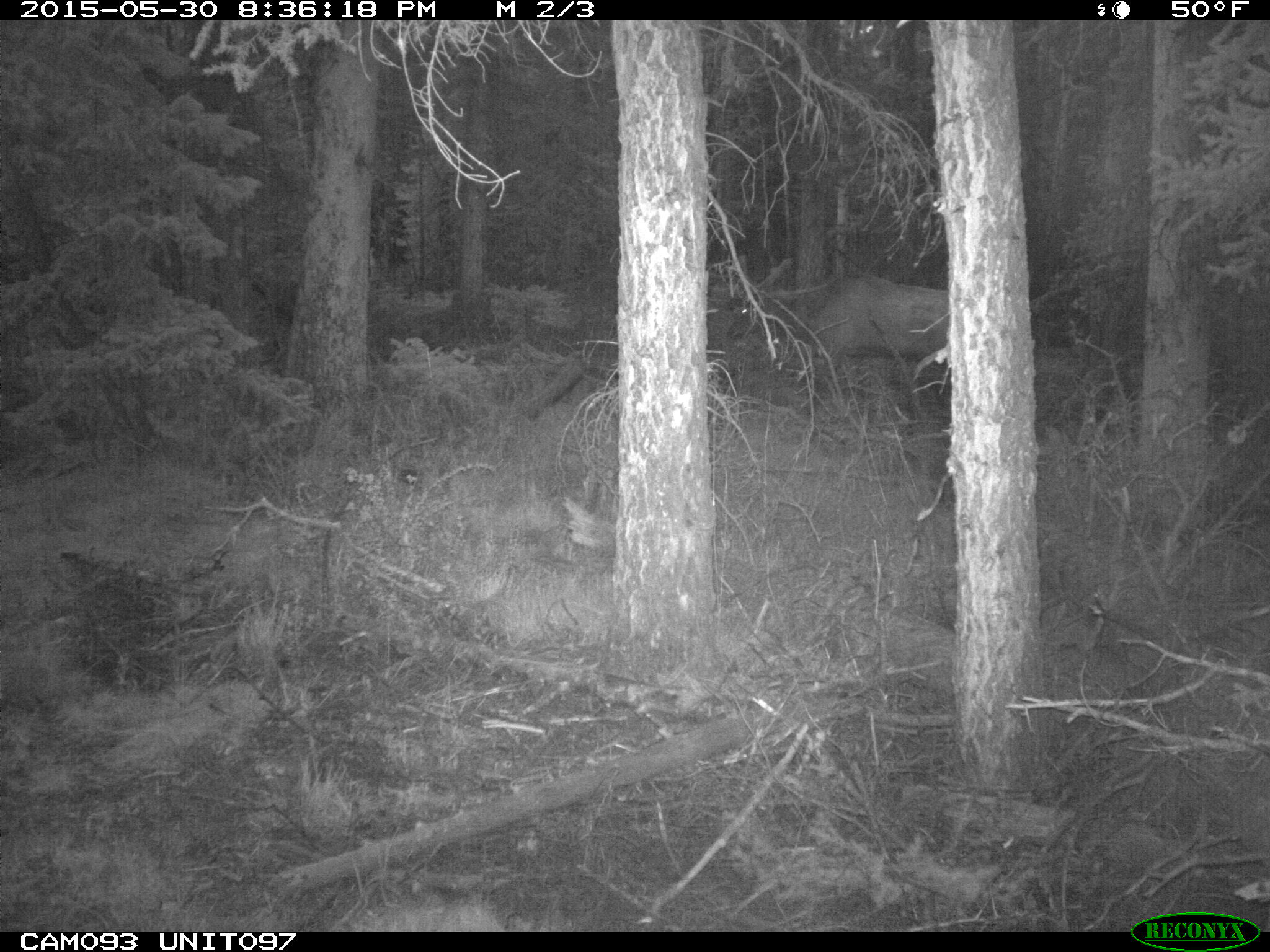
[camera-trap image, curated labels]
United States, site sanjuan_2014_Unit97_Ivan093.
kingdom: Animalia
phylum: Chordata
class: Mammalia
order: Artiodactyla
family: Cervidae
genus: Cervus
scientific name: Cervus elaphus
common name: red deer